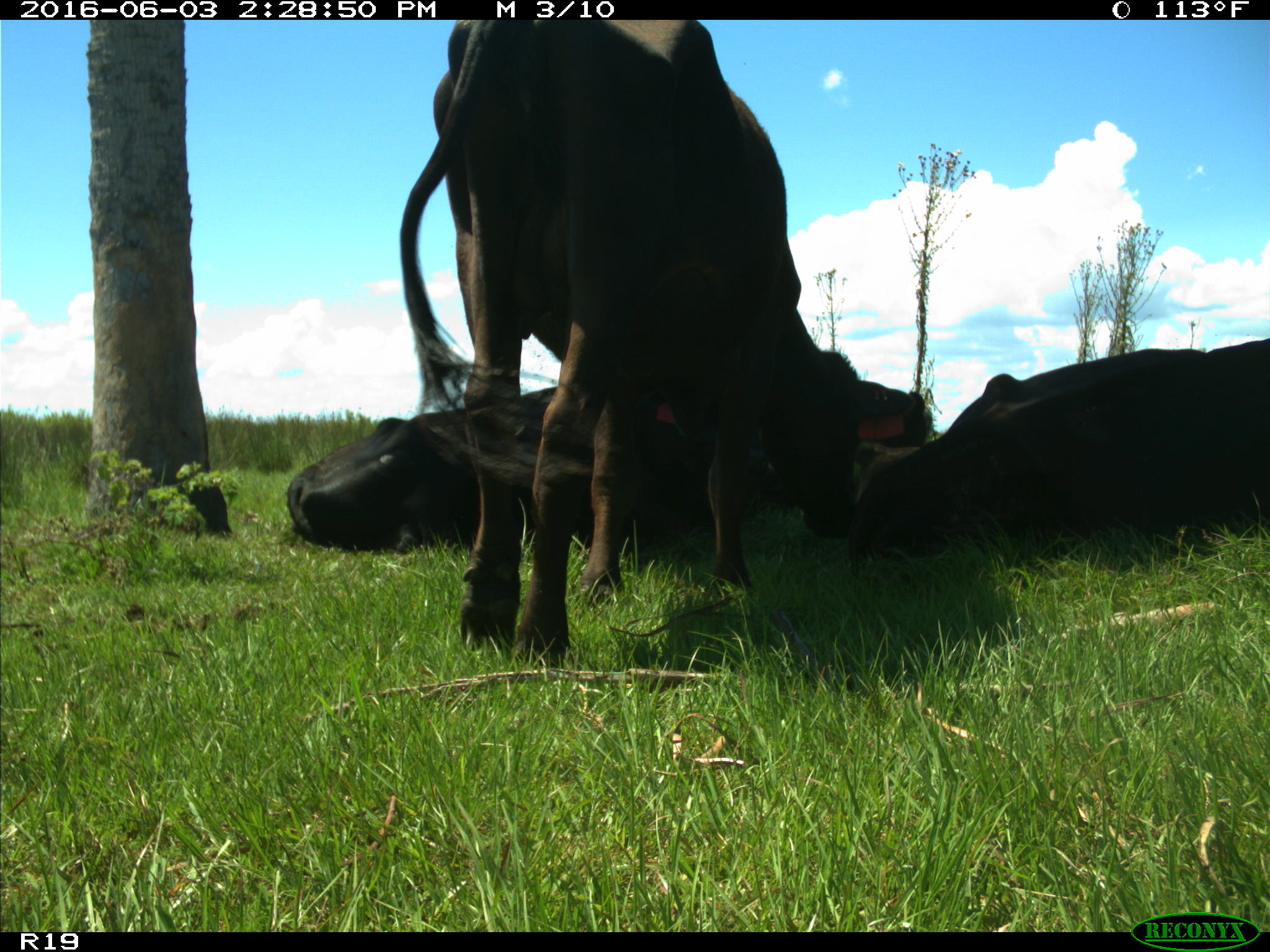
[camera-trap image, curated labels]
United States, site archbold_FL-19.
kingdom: Animalia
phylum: Chordata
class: Mammalia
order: Artiodactyla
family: Bovidae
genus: Bos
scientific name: Bos taurus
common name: domestic cow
Bos taurus (domestic cow).